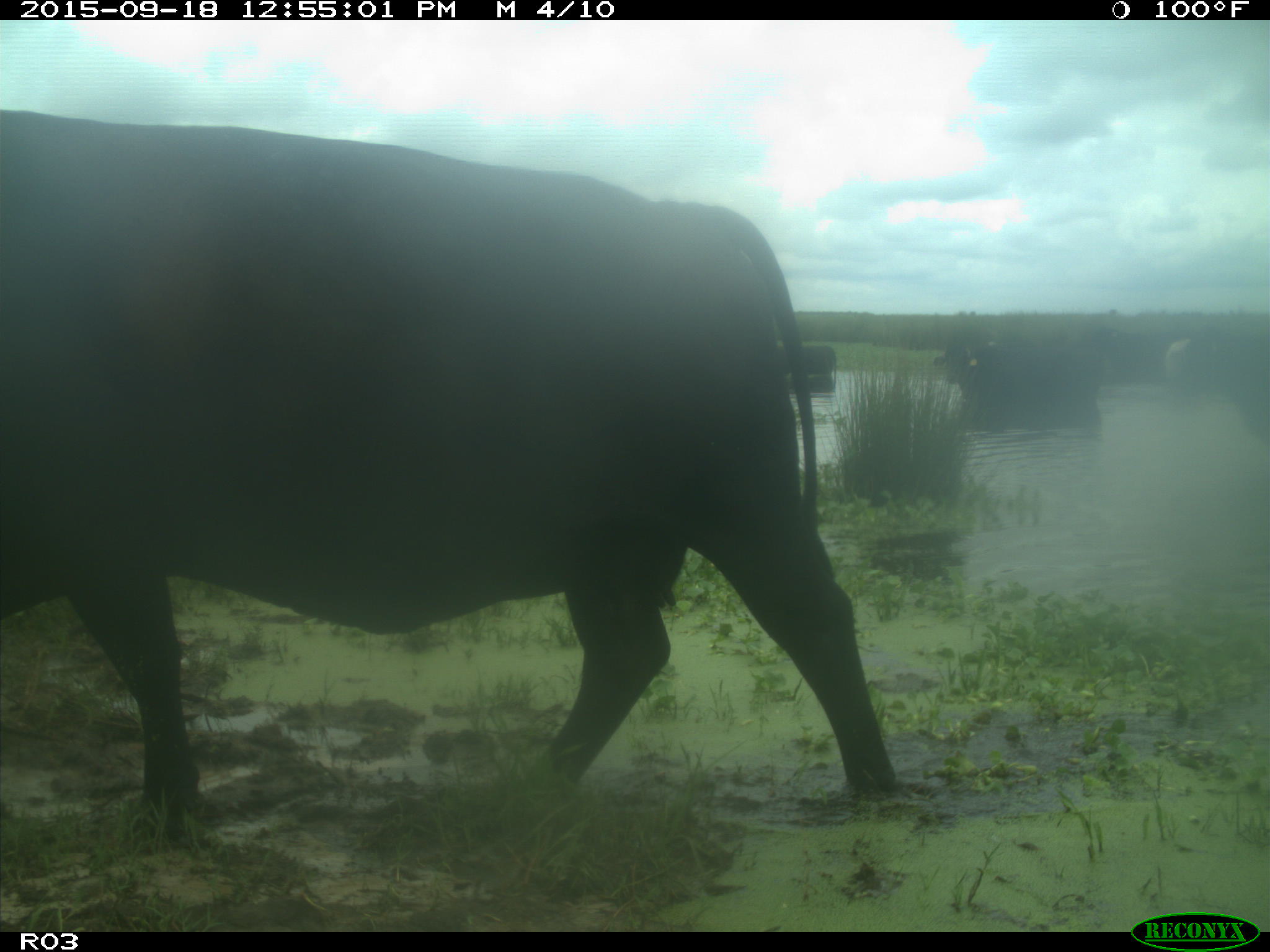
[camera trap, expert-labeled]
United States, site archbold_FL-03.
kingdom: Animalia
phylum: Chordata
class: Mammalia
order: Artiodactyla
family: Bovidae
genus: Bos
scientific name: Bos taurus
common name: domestic cow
Bos taurus (domestic cow).